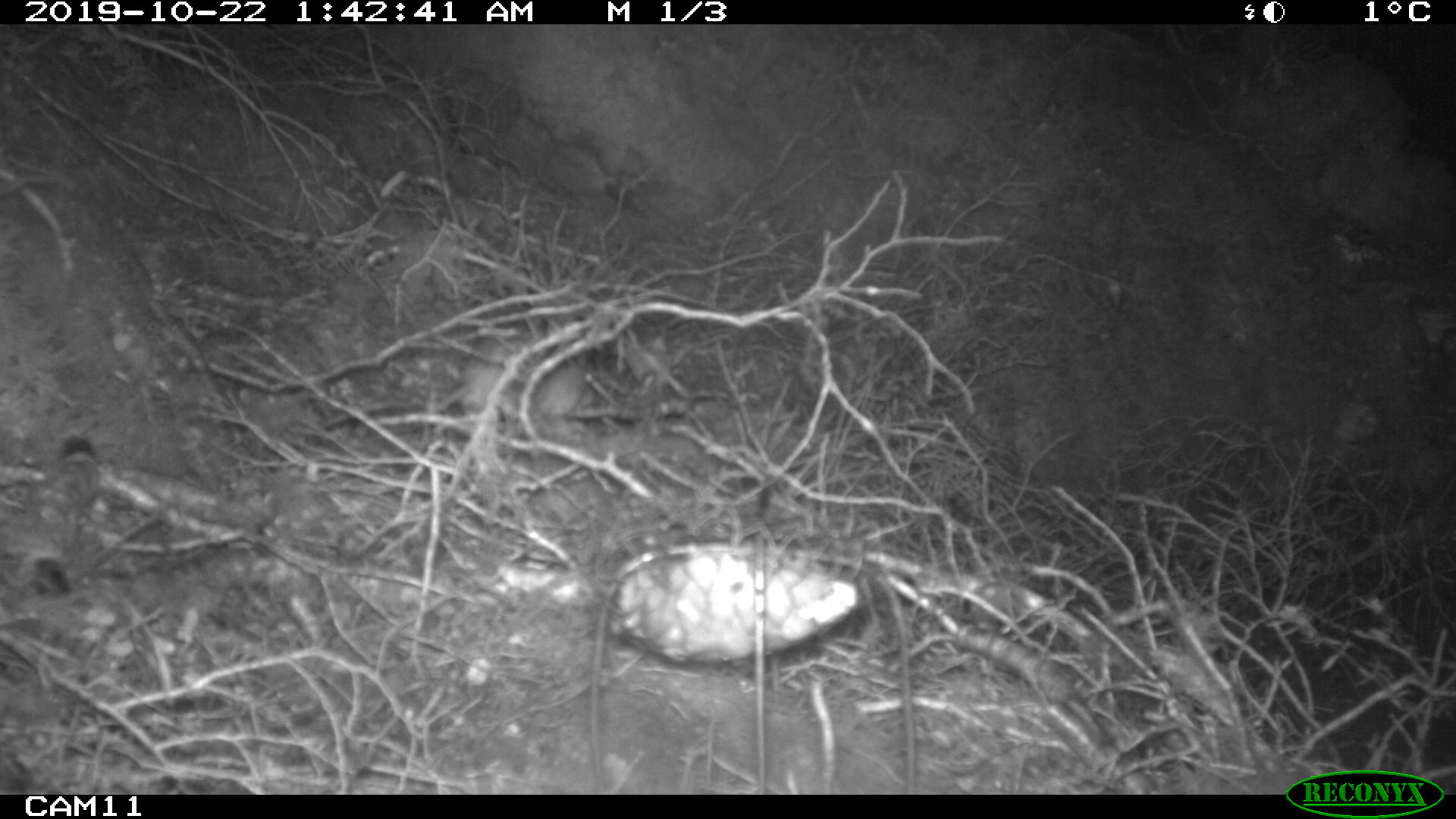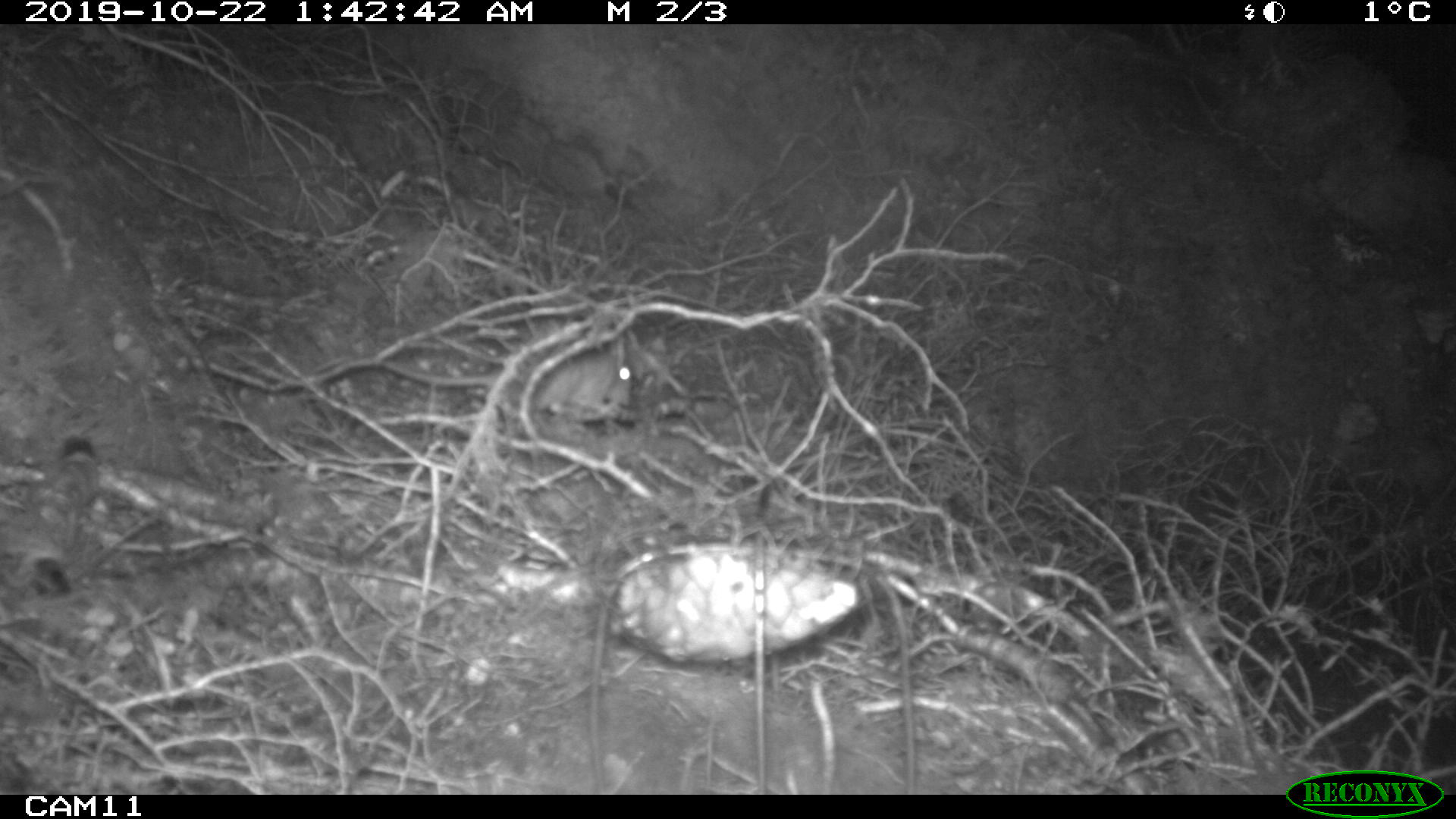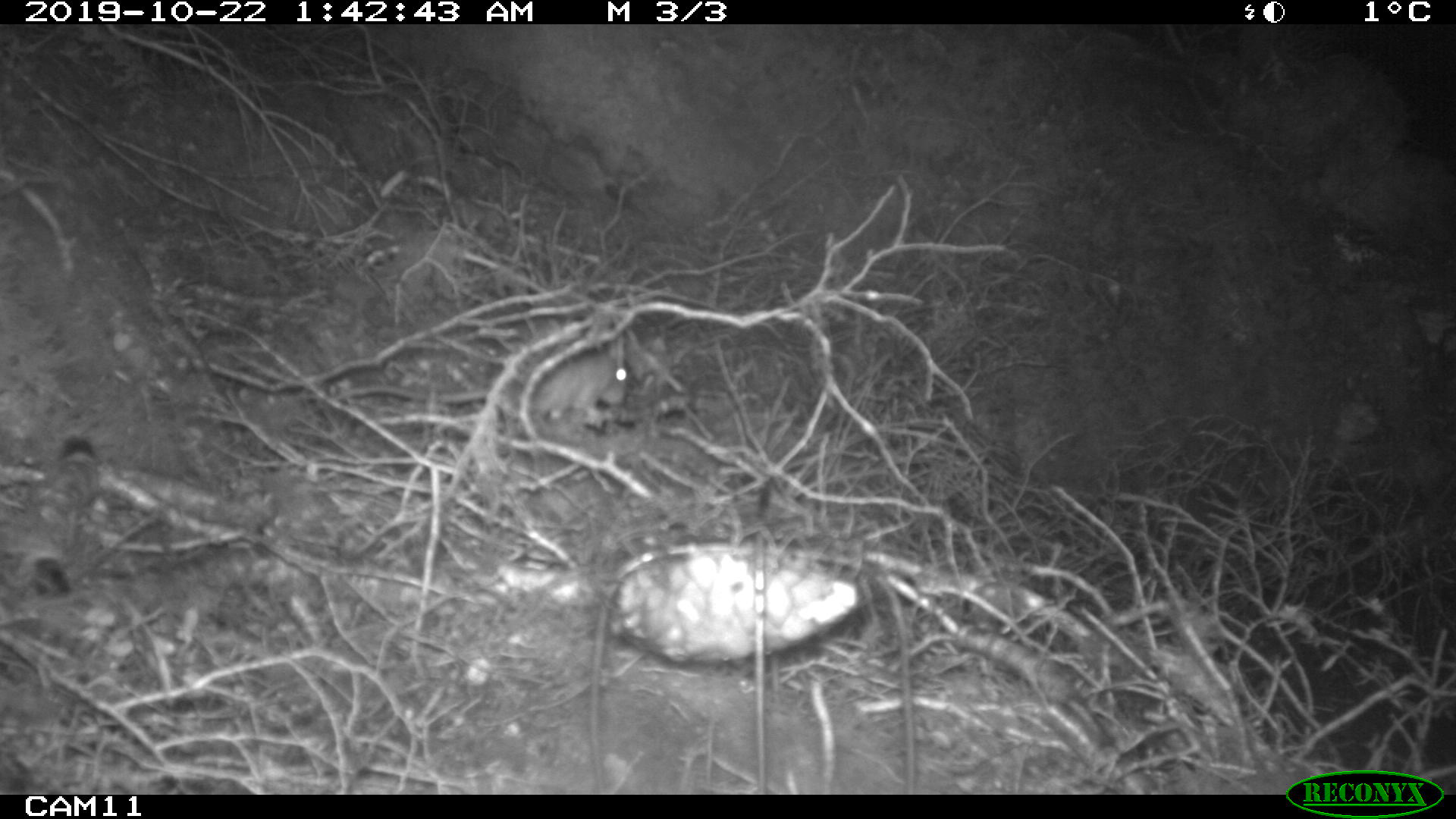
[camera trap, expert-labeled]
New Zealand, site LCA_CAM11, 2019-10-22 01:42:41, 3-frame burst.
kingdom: Animalia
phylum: Chordata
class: Mammalia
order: Rodentia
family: Muridae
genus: Rattus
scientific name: Rattus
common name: rat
Rat (Rattus).